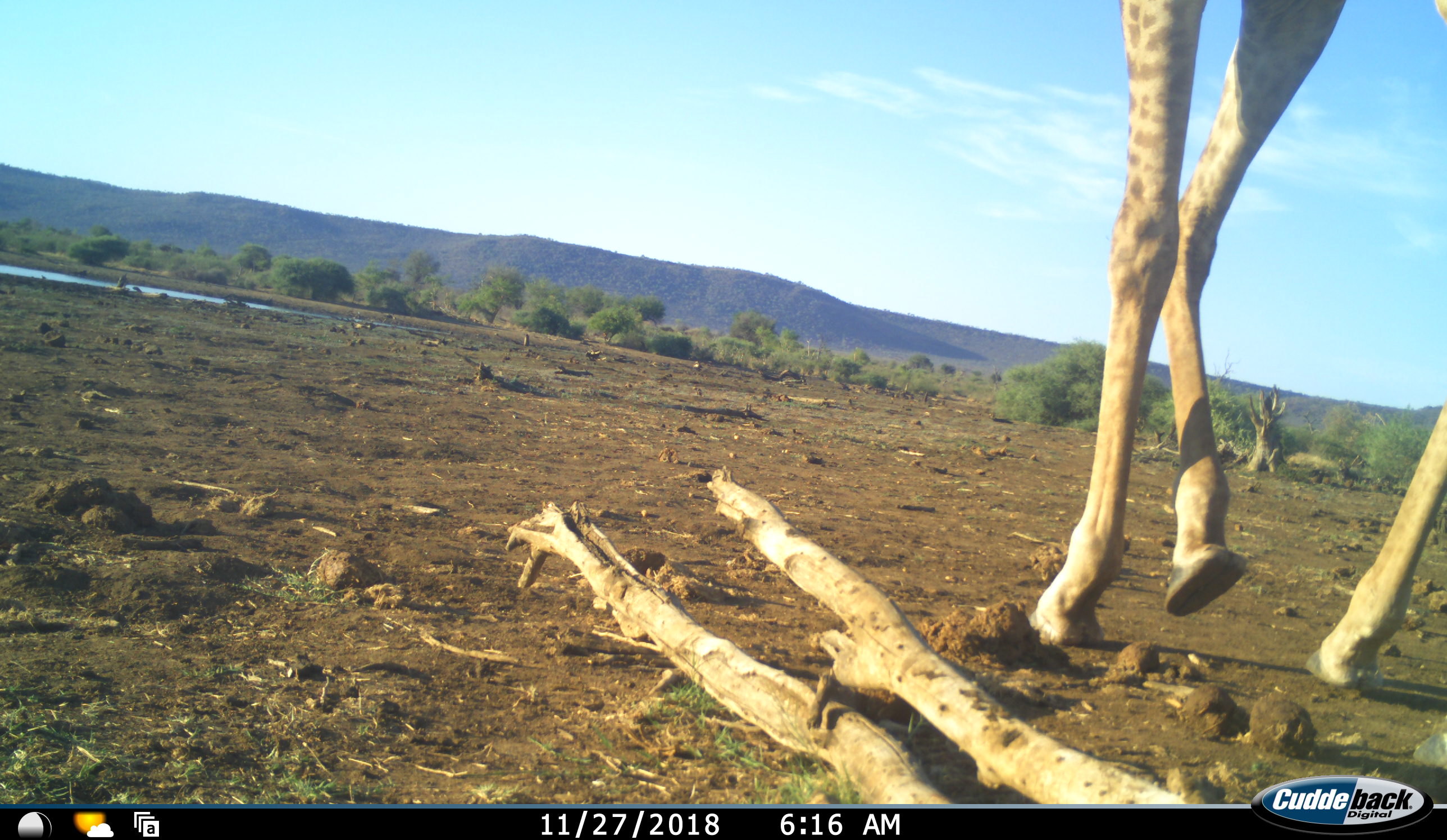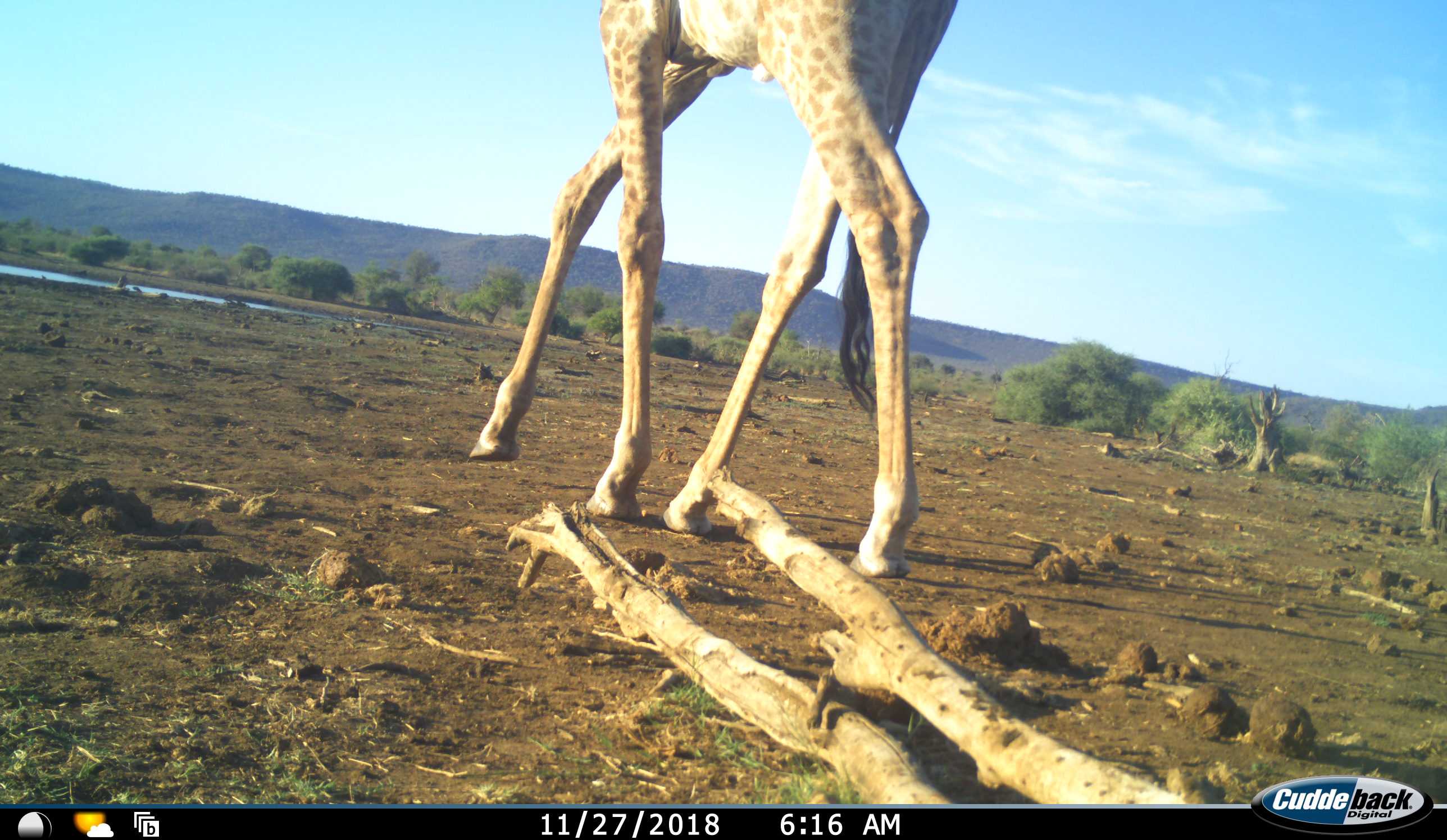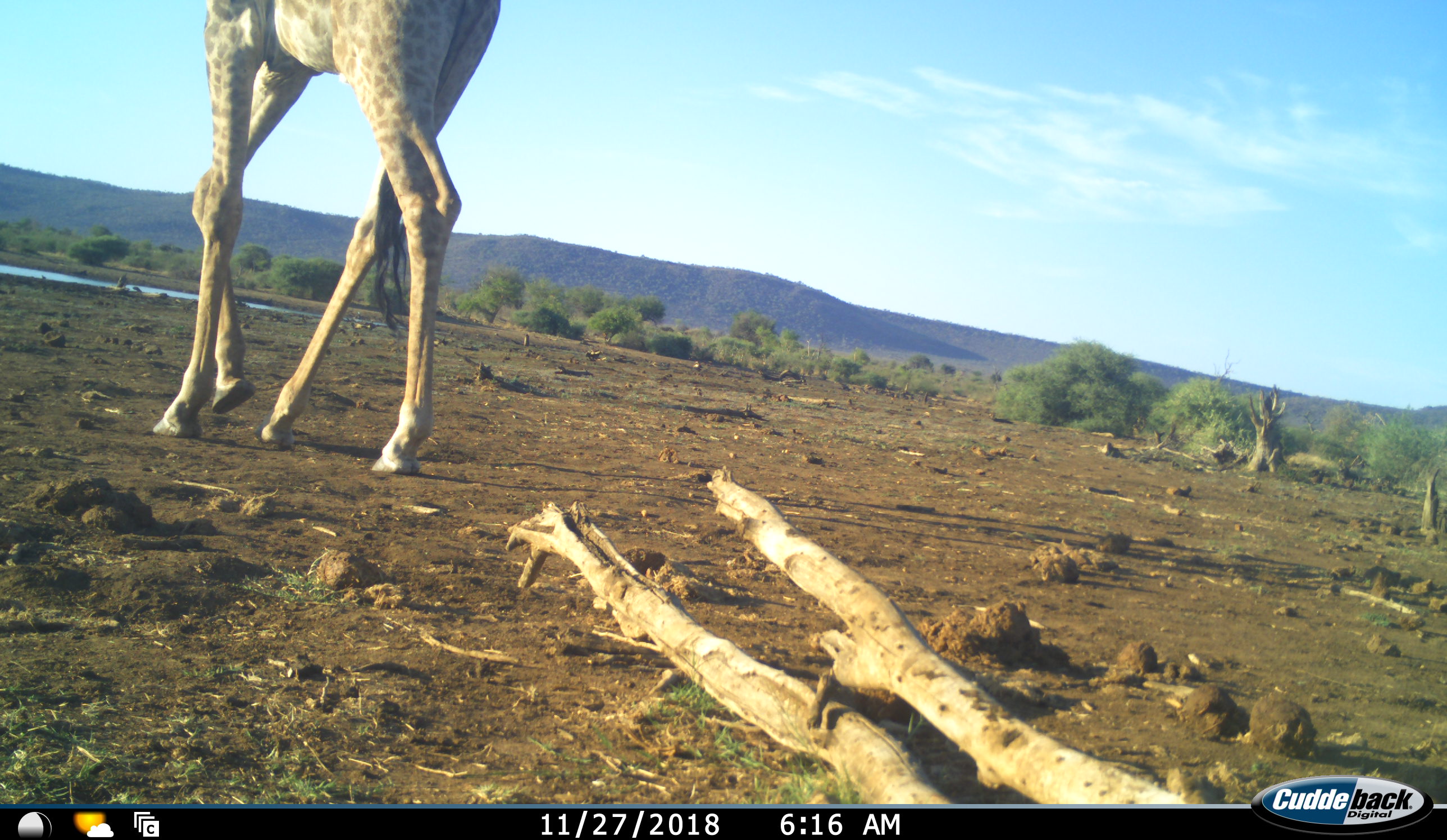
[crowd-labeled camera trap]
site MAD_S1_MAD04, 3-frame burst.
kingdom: Animalia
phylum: Chordata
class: Mammalia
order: Artiodactyla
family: Giraffidae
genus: Giraffa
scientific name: Giraffa camelopardalis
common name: giraffe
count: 1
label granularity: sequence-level